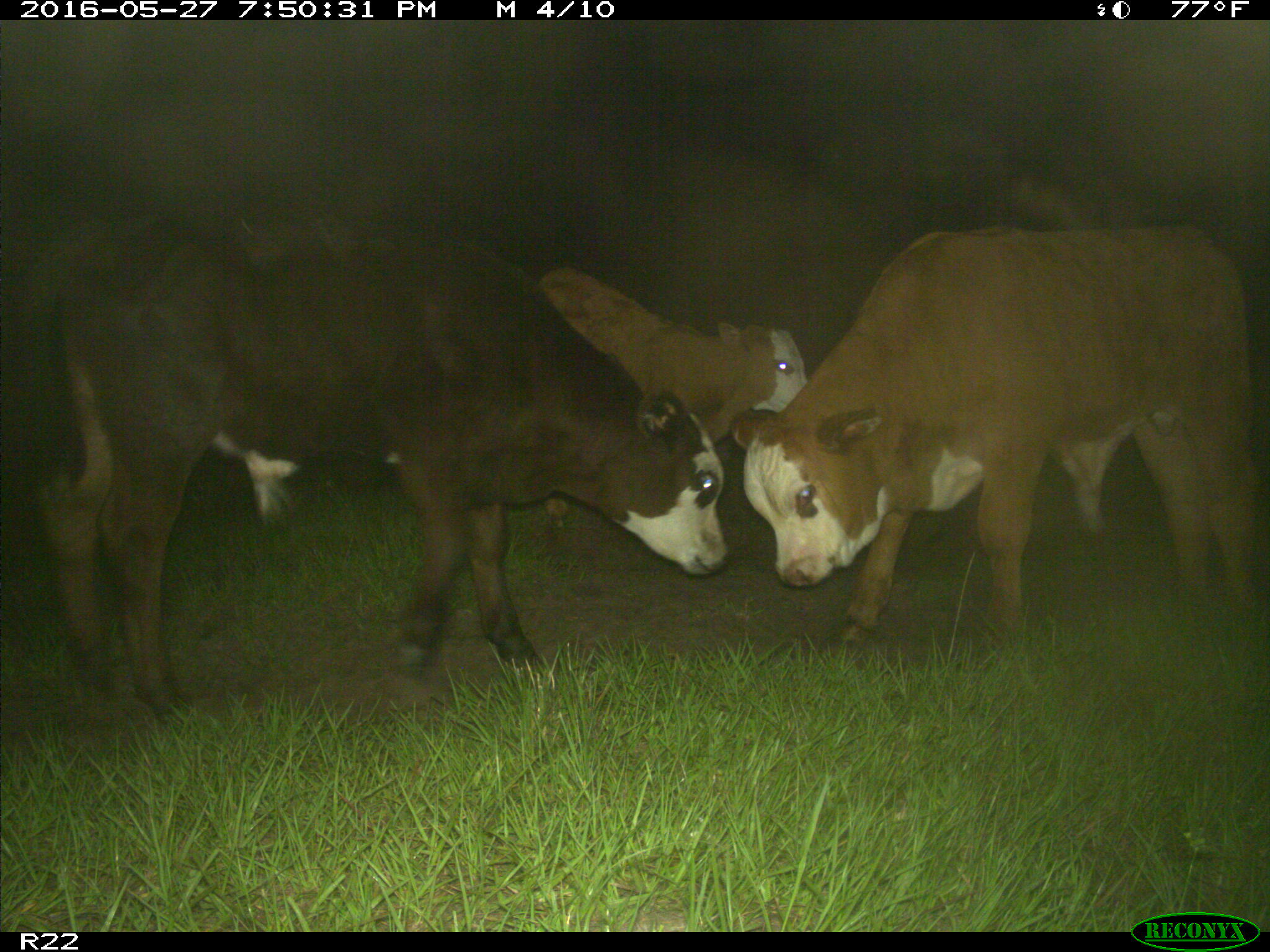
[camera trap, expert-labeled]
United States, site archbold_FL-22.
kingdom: Animalia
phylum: Chordata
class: Mammalia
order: Artiodactyla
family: Bovidae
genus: Bos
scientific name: Bos taurus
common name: domestic cow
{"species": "Bos taurus (domestic cow)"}